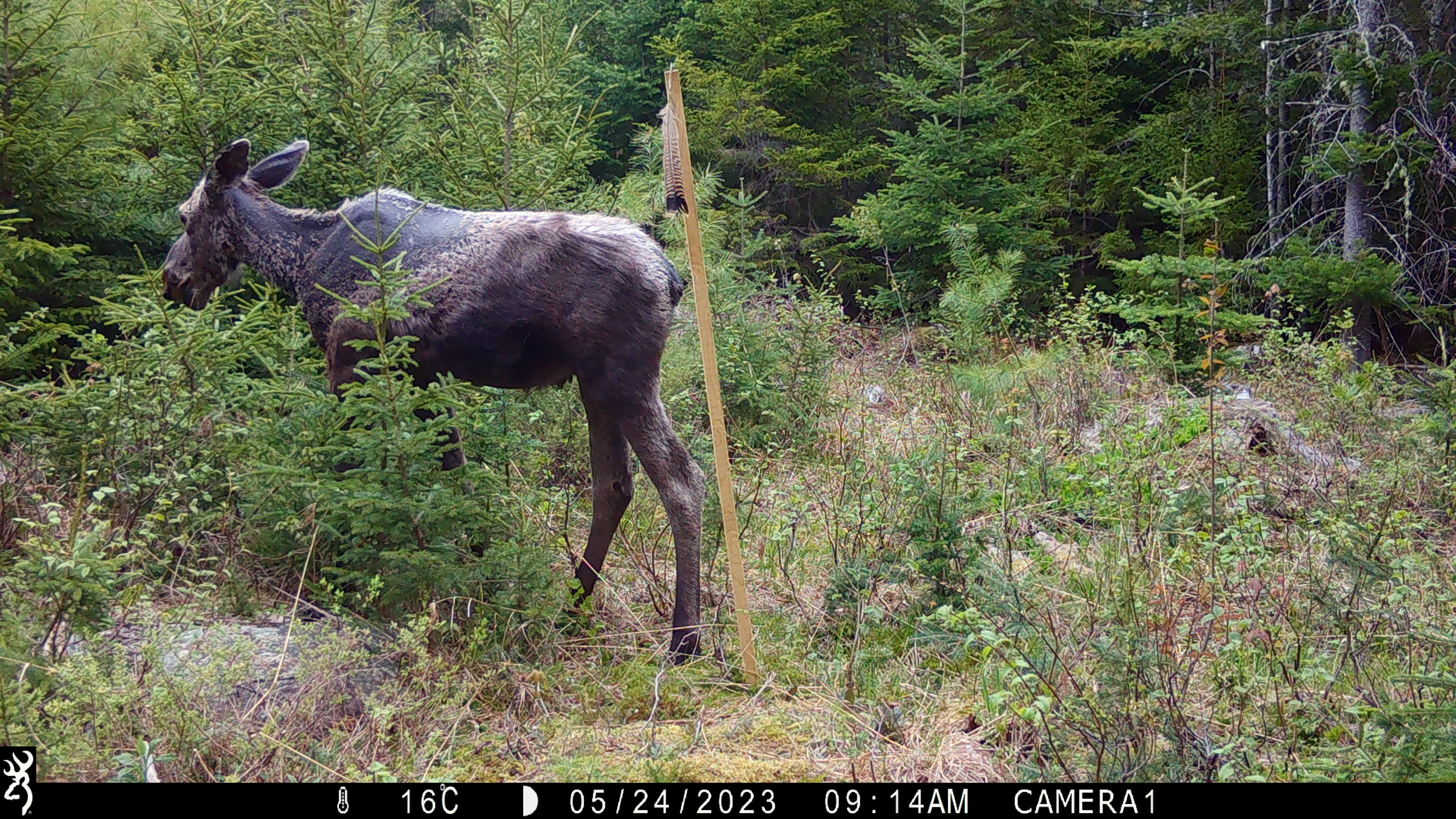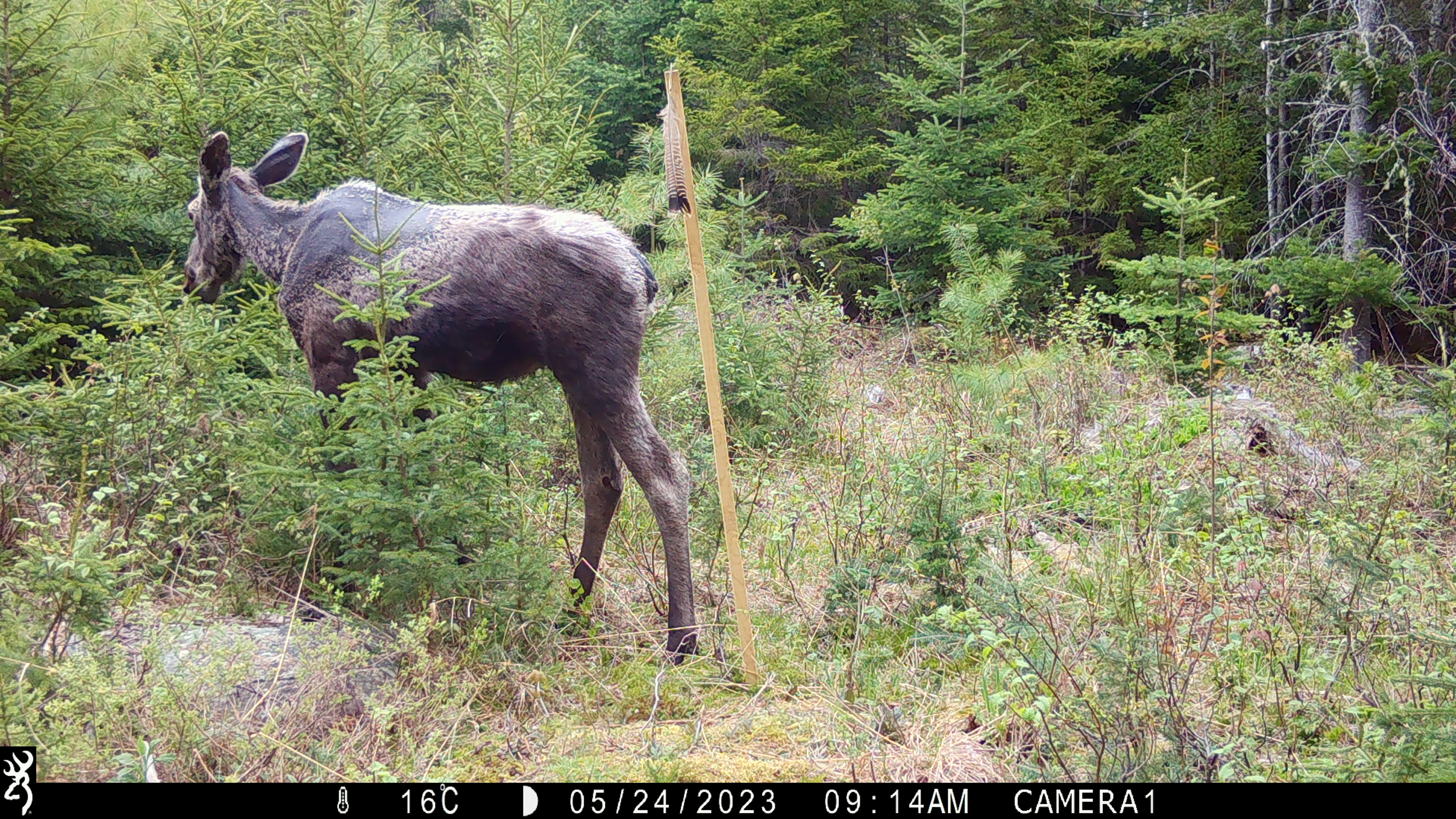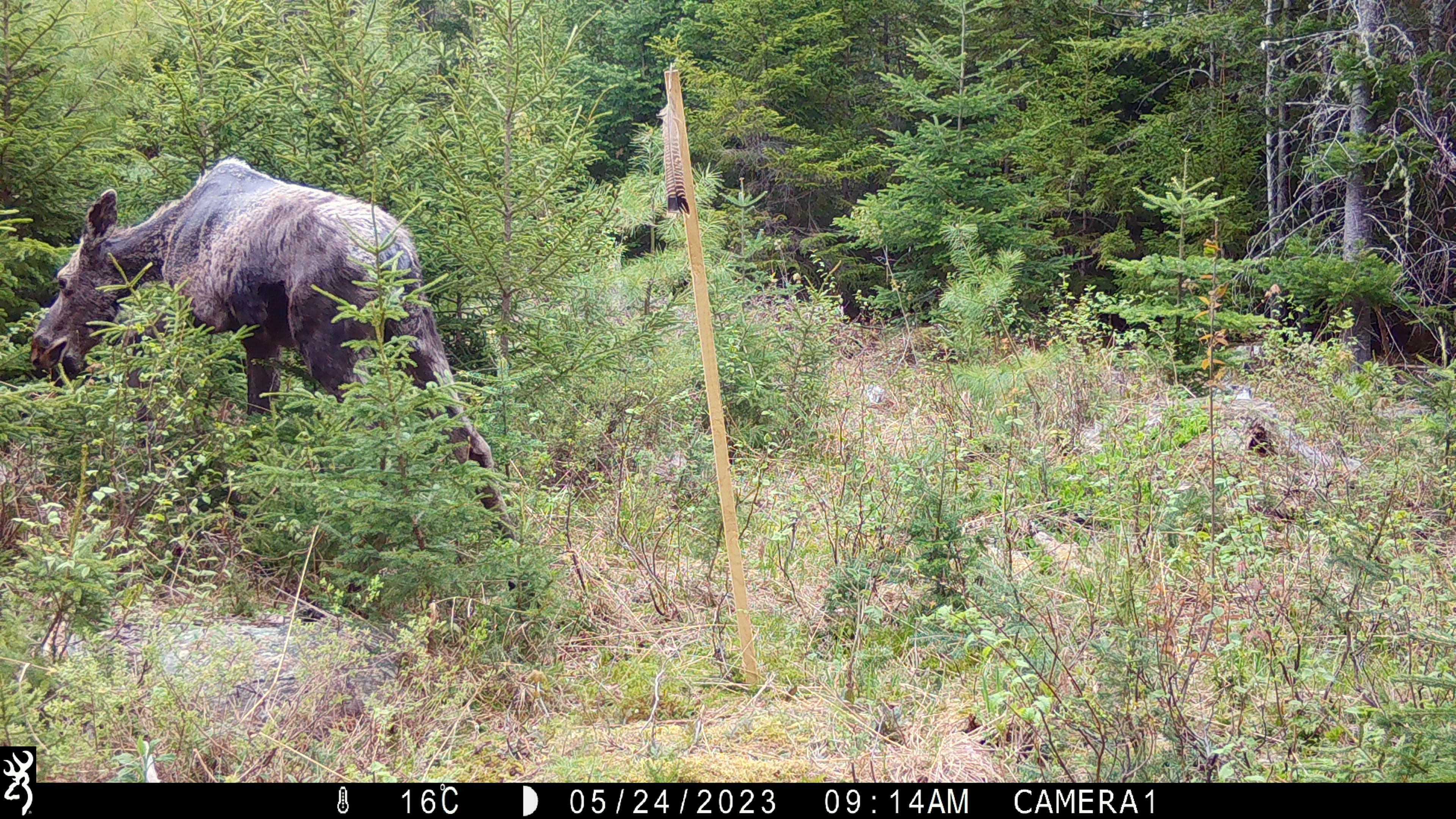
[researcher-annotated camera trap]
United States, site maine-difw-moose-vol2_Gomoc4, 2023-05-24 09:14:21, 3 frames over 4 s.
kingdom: Animalia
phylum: Chordata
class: Mammalia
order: Artiodactyla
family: Cervidae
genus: Alces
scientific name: Alces alces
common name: moose